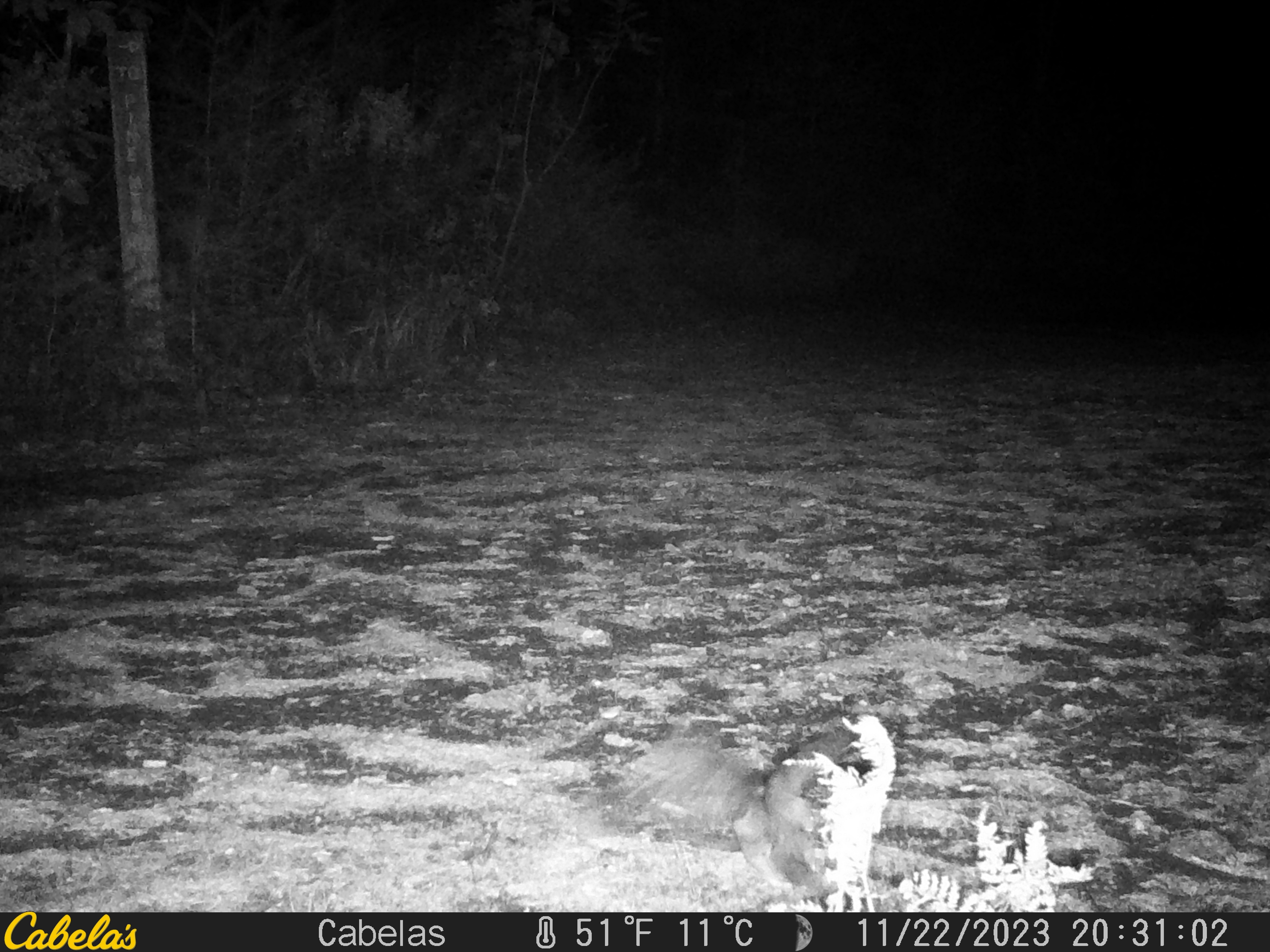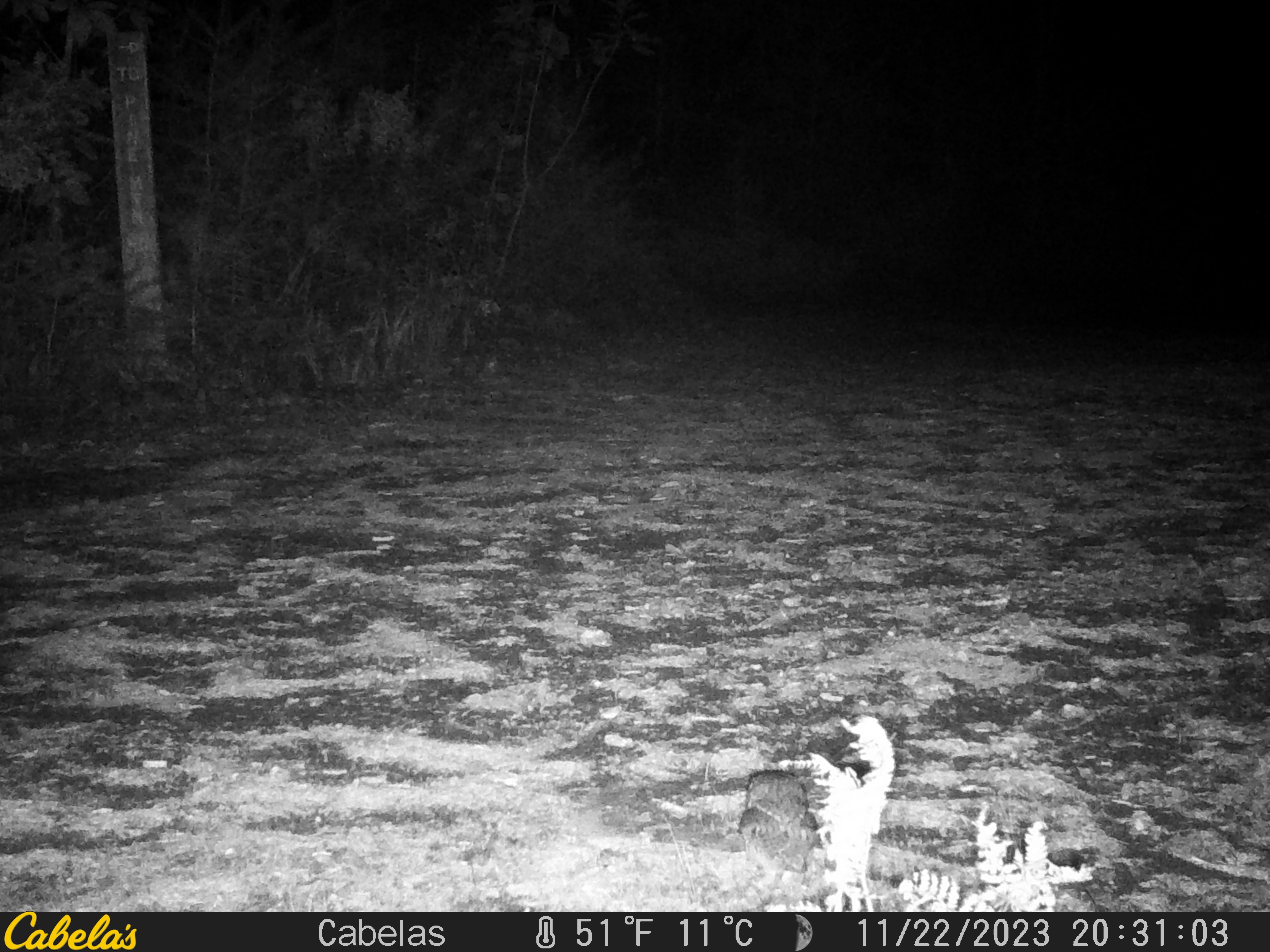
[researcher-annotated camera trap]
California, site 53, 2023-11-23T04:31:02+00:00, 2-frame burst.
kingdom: Animalia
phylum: Chordata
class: Mammalia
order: Rodentia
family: Sciuridae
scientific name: Sciuridae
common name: squirrel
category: unknown squirrel